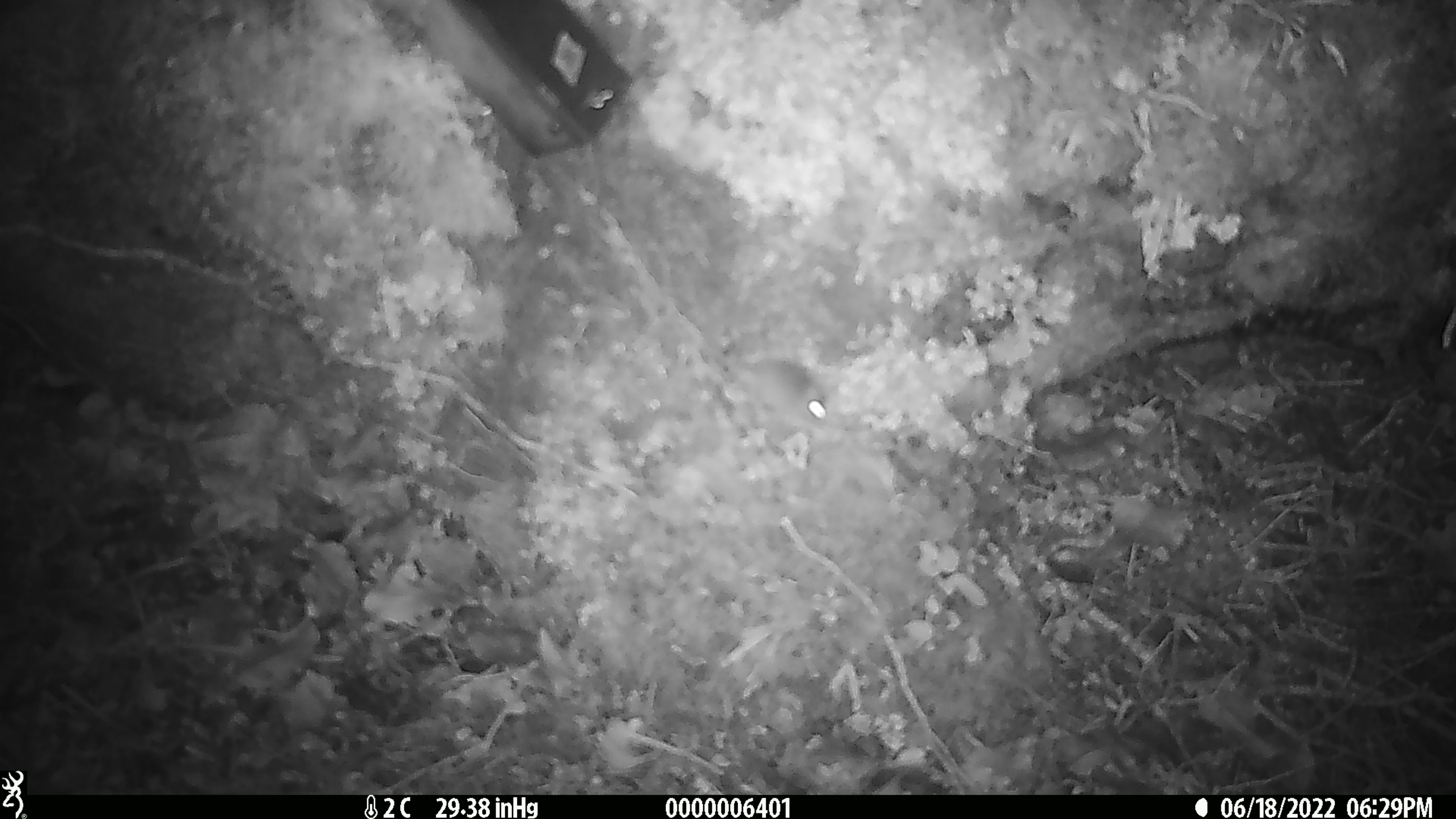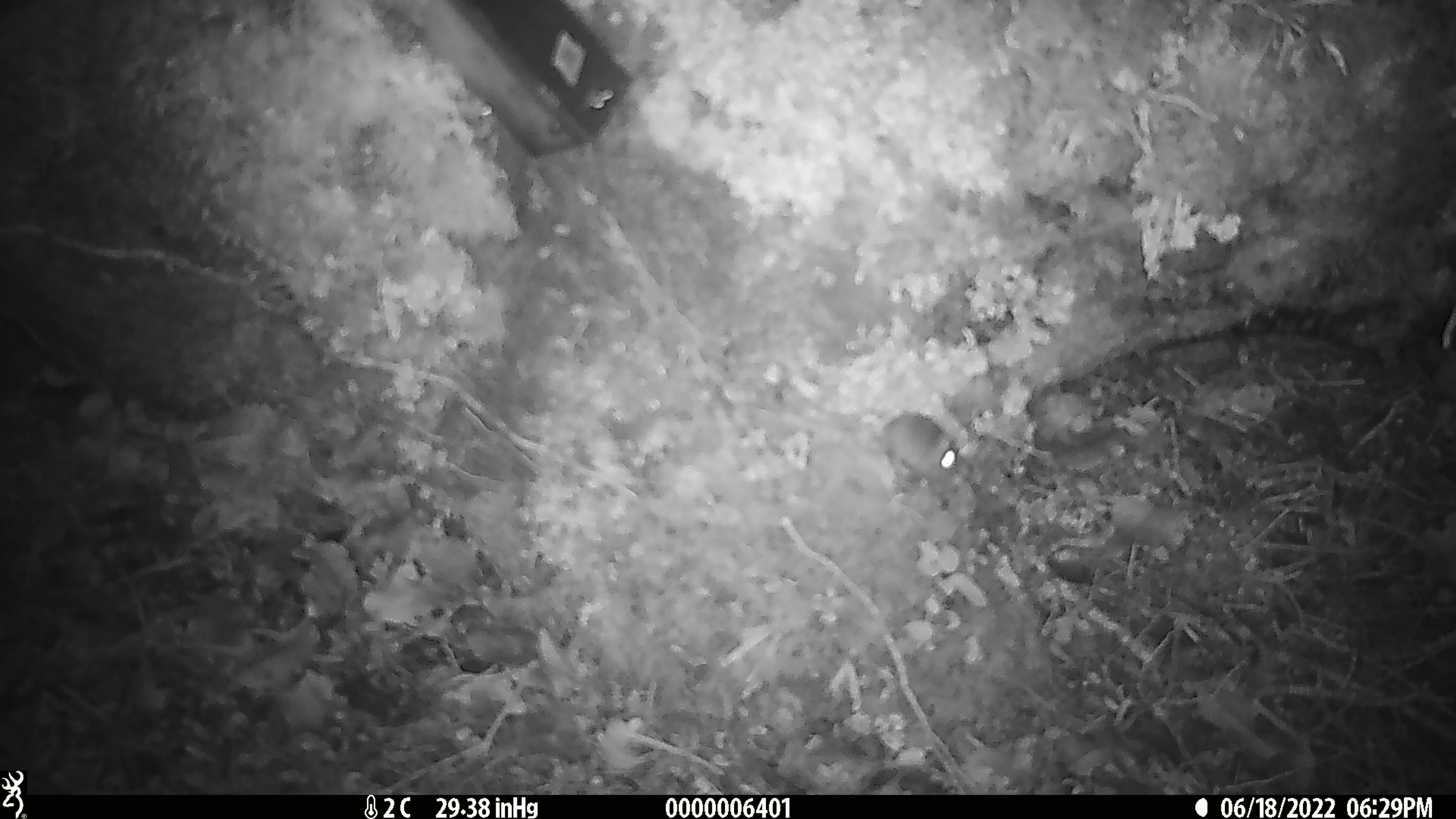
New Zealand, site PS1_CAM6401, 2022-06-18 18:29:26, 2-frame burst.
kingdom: Animalia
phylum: Chordata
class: Mammalia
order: Rodentia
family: Muridae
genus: Mus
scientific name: Mus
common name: mouse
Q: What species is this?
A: Mouse (Mus).